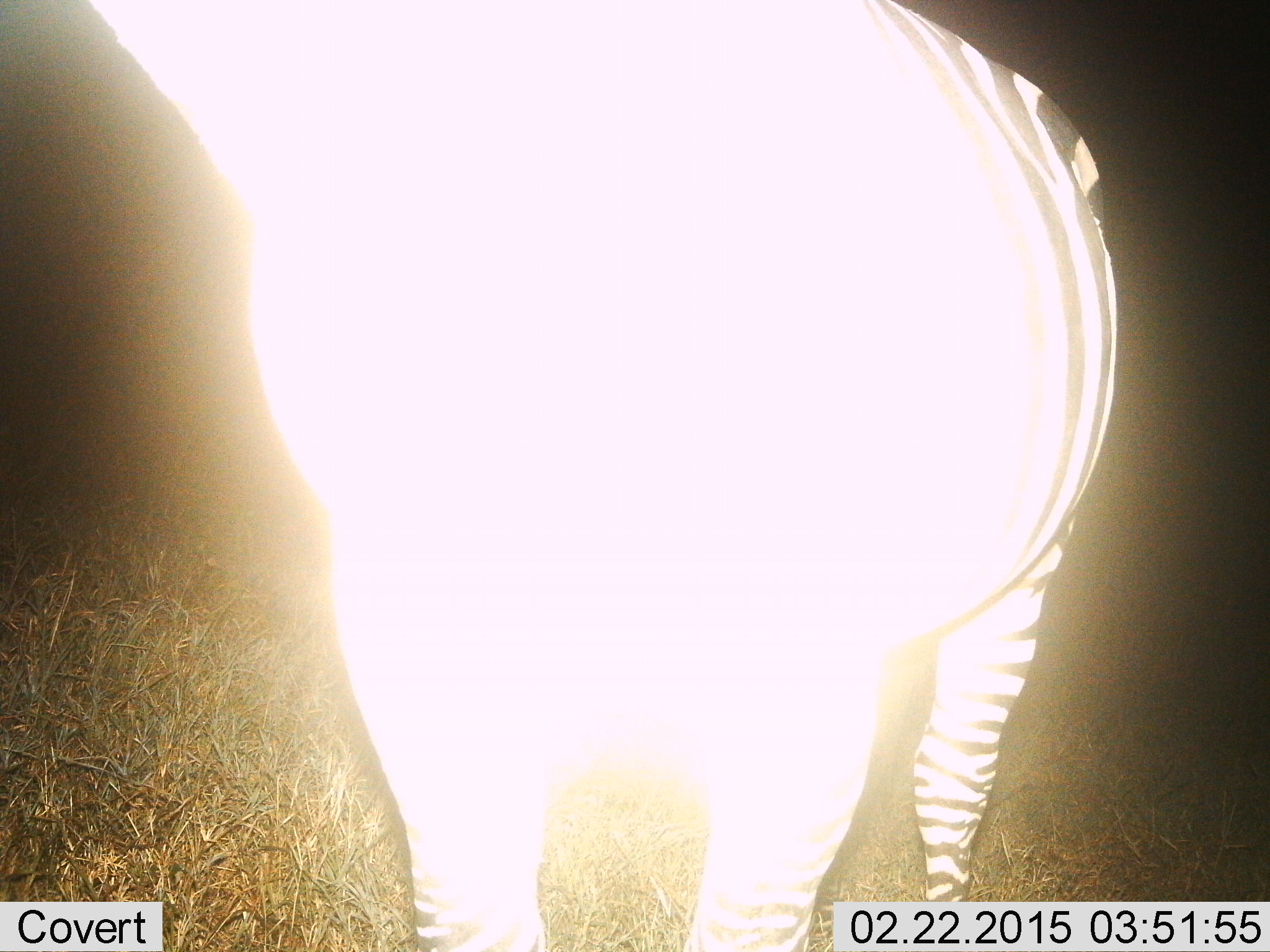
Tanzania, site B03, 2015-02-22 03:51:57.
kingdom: Animalia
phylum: Chordata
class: Mammalia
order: Perissodactyla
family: Equidae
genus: Equus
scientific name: Equus quagga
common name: plains zebra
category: zebra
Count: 1.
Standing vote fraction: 100%.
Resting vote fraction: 0%.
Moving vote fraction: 0%.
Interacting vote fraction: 0%.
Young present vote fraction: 0%.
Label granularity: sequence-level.